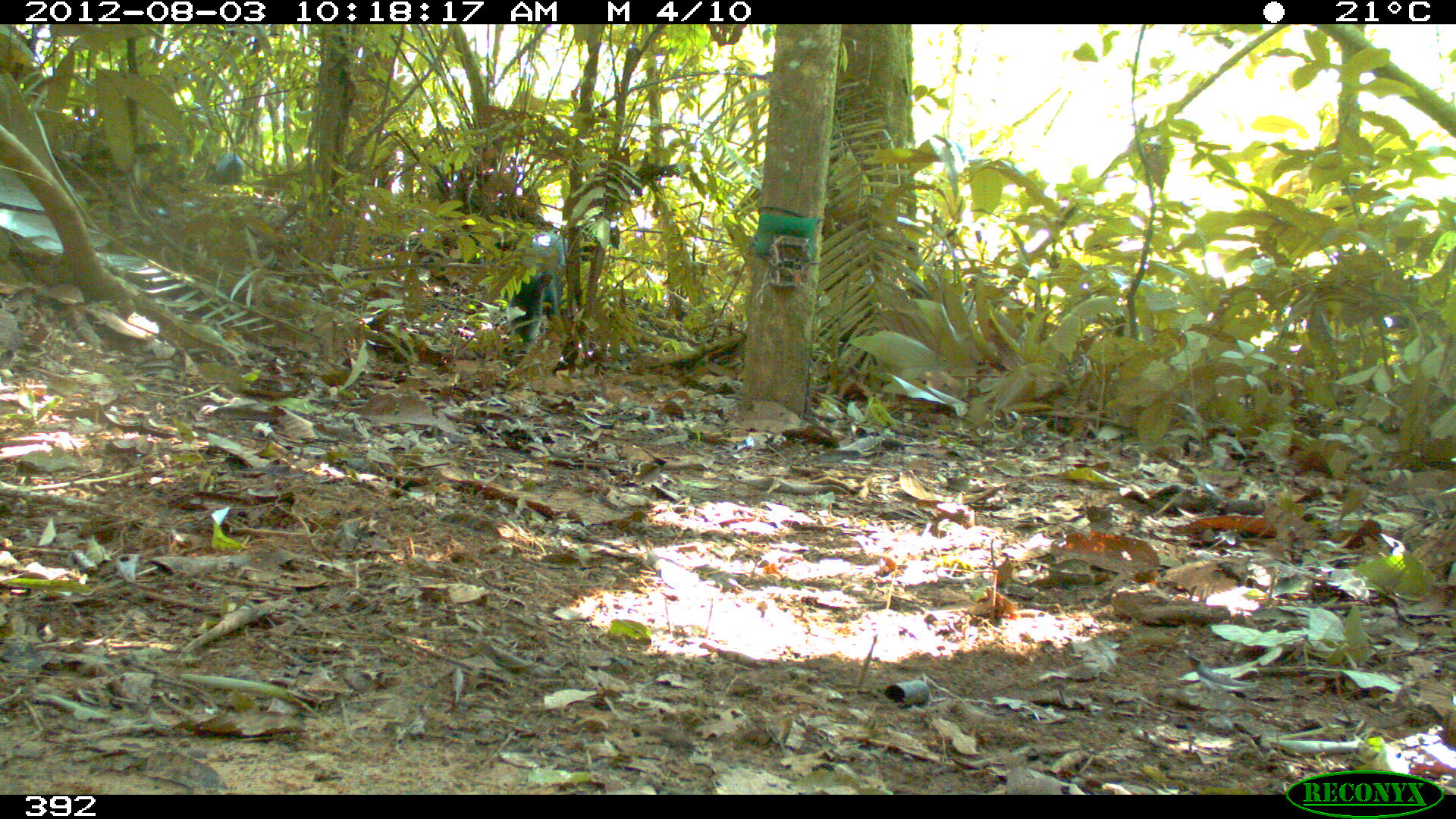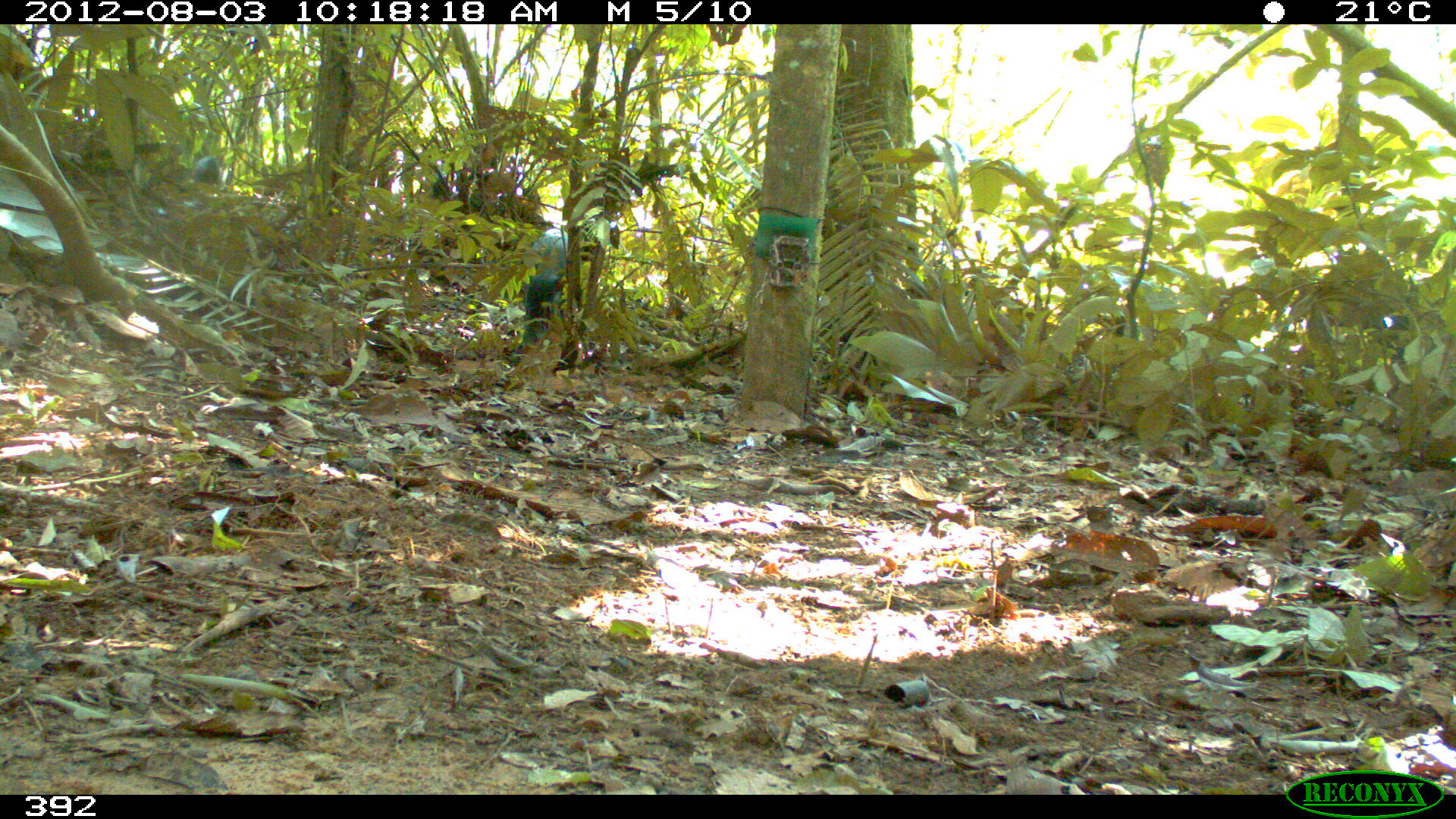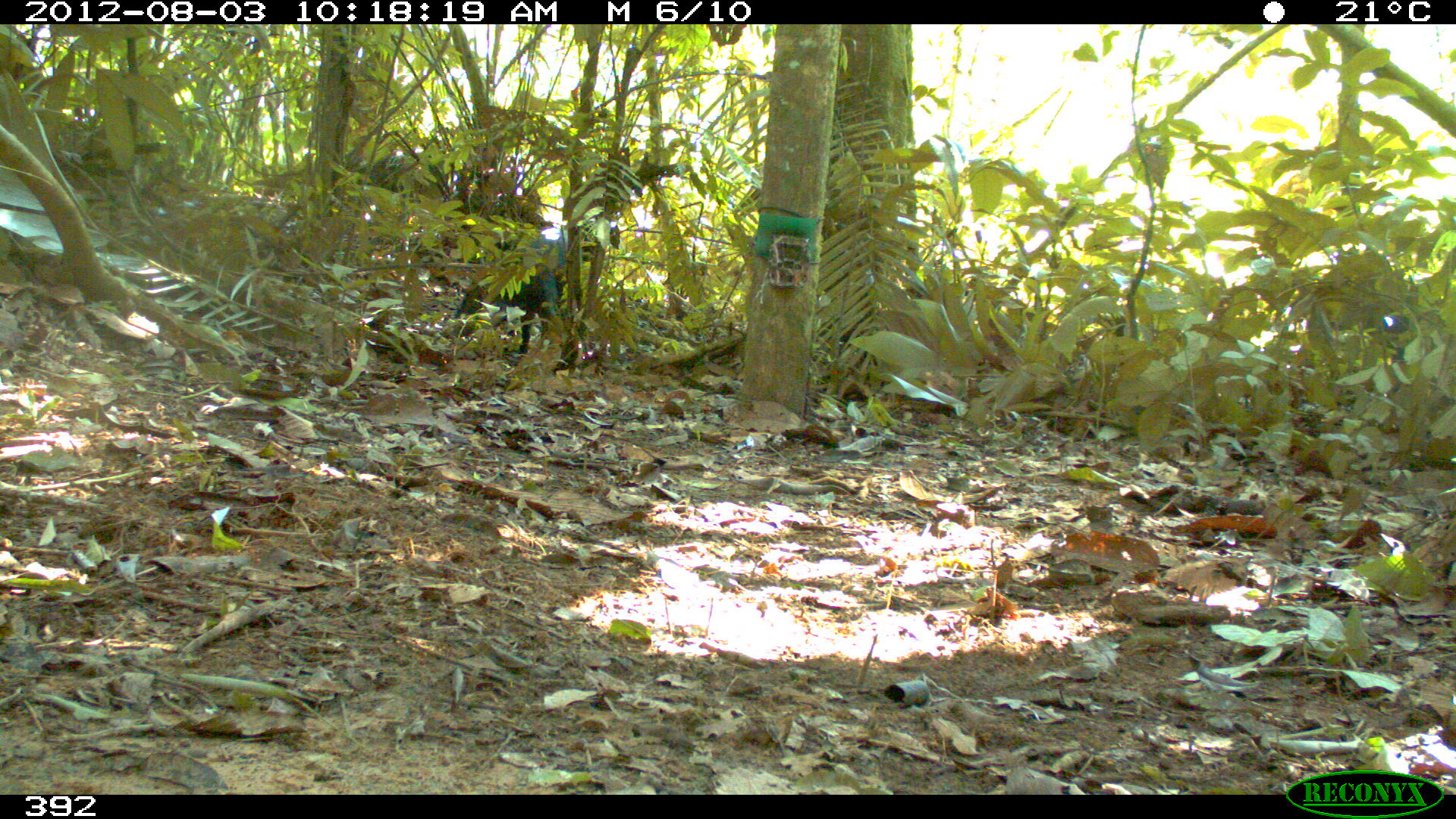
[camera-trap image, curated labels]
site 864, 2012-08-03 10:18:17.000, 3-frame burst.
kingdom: Animalia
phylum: Chordata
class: Mammalia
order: Artiodactyla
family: Tayassuidae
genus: Tayassu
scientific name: Tayassu pecari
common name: white-lipped peccary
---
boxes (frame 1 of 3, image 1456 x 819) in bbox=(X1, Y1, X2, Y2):
tayassu pecari: bbox=(509, 233, 570, 343); bbox=(214, 151, 244, 183)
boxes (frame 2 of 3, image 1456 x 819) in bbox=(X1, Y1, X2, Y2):
tayassu pecari: bbox=(522, 229, 567, 344); bbox=(194, 157, 222, 184)